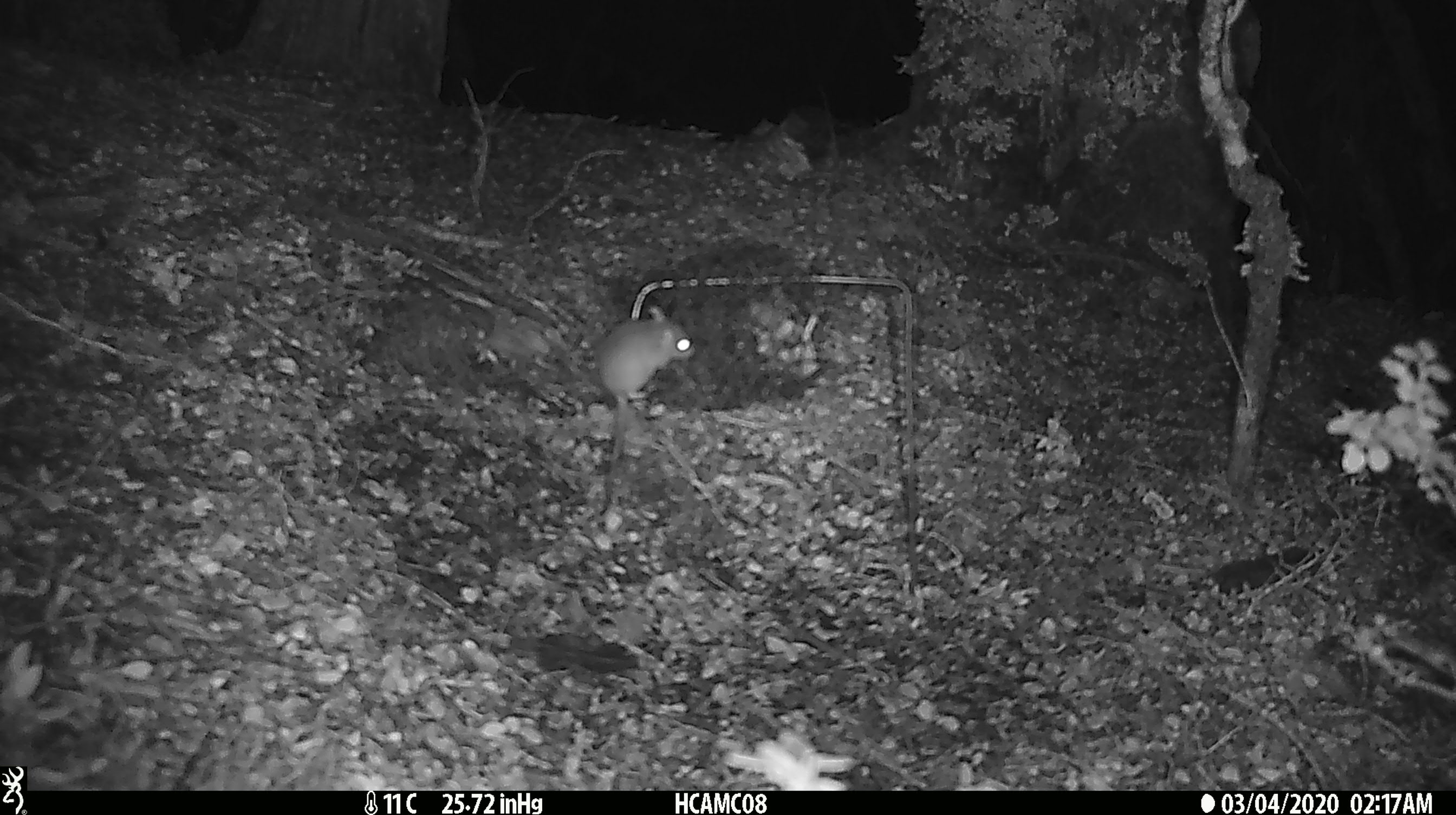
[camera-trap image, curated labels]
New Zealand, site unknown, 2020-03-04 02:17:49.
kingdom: Animalia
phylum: Chordata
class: Mammalia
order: Rodentia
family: Muridae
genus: Mus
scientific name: Mus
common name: mouse